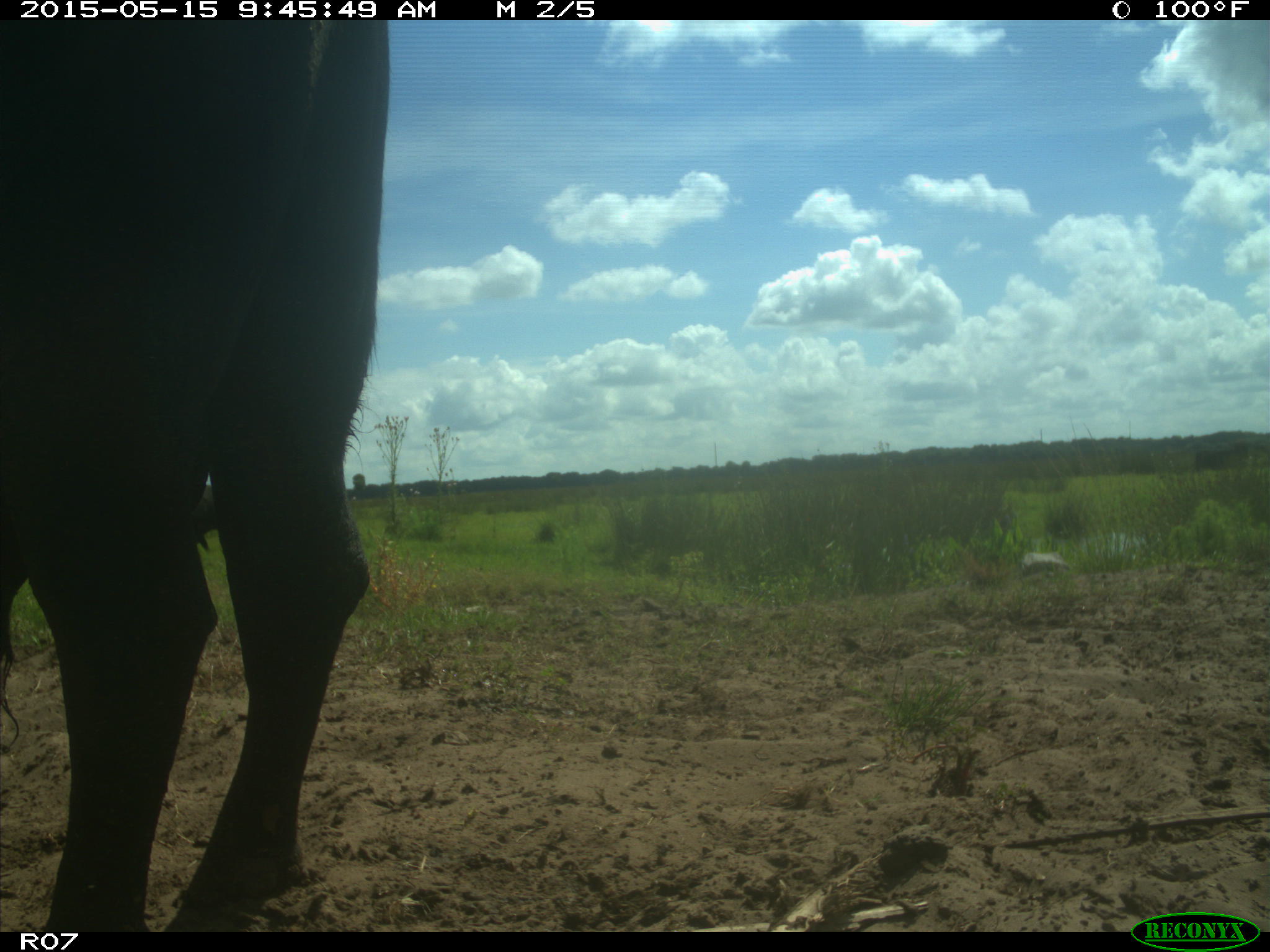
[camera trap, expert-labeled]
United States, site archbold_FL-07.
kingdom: Animalia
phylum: Chordata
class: Mammalia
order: Artiodactyla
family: Bovidae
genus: Bos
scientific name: Bos taurus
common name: domestic cow